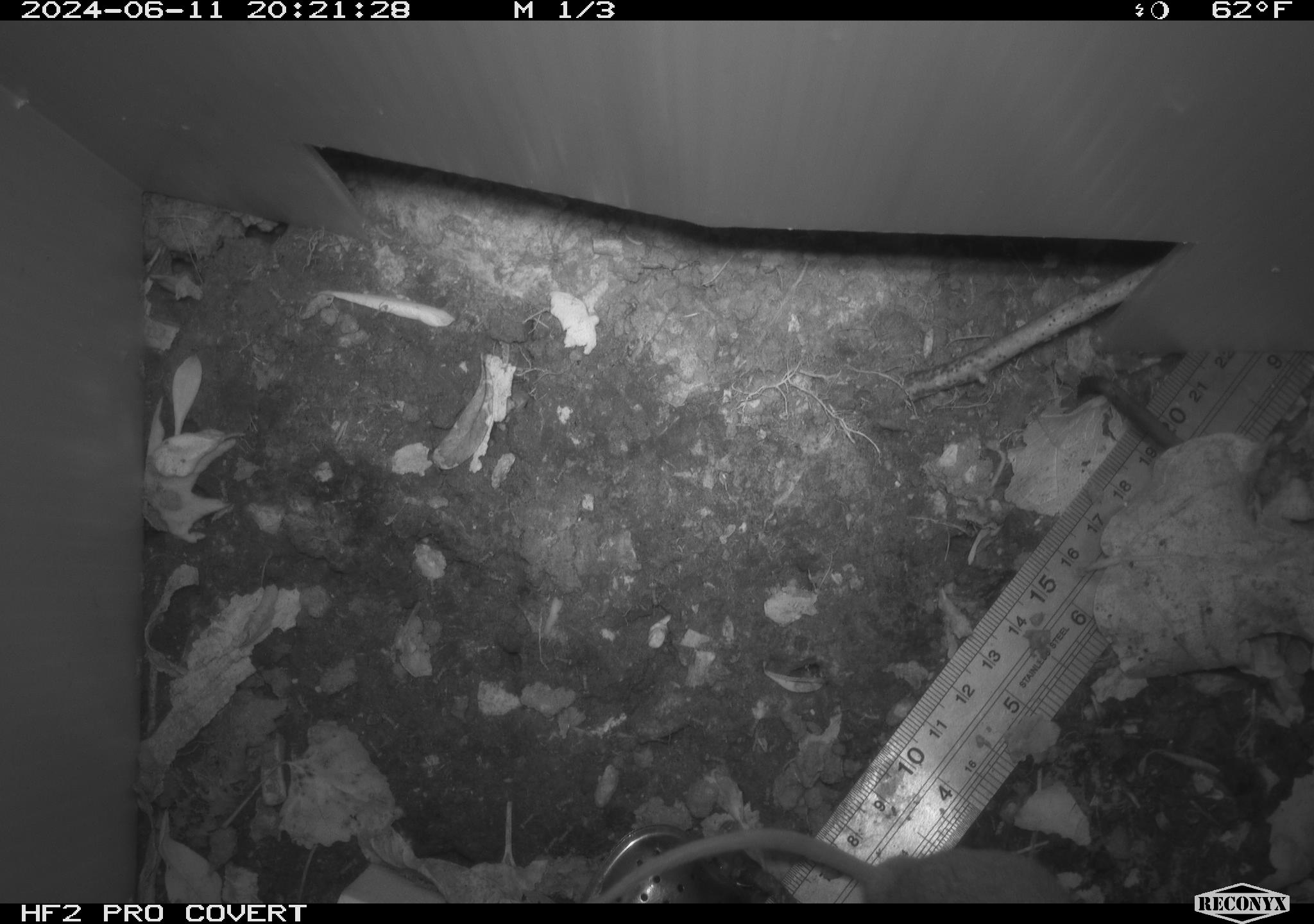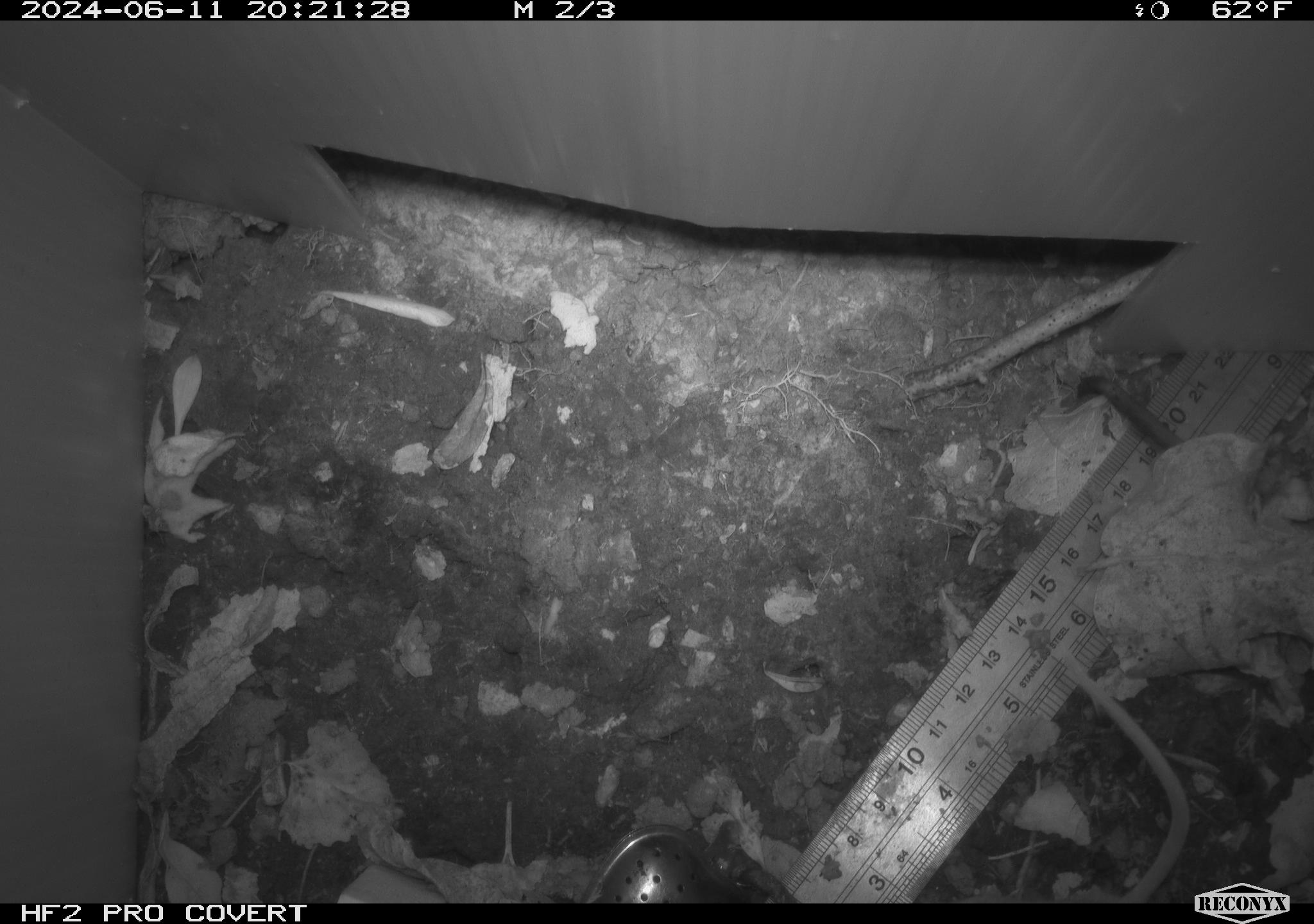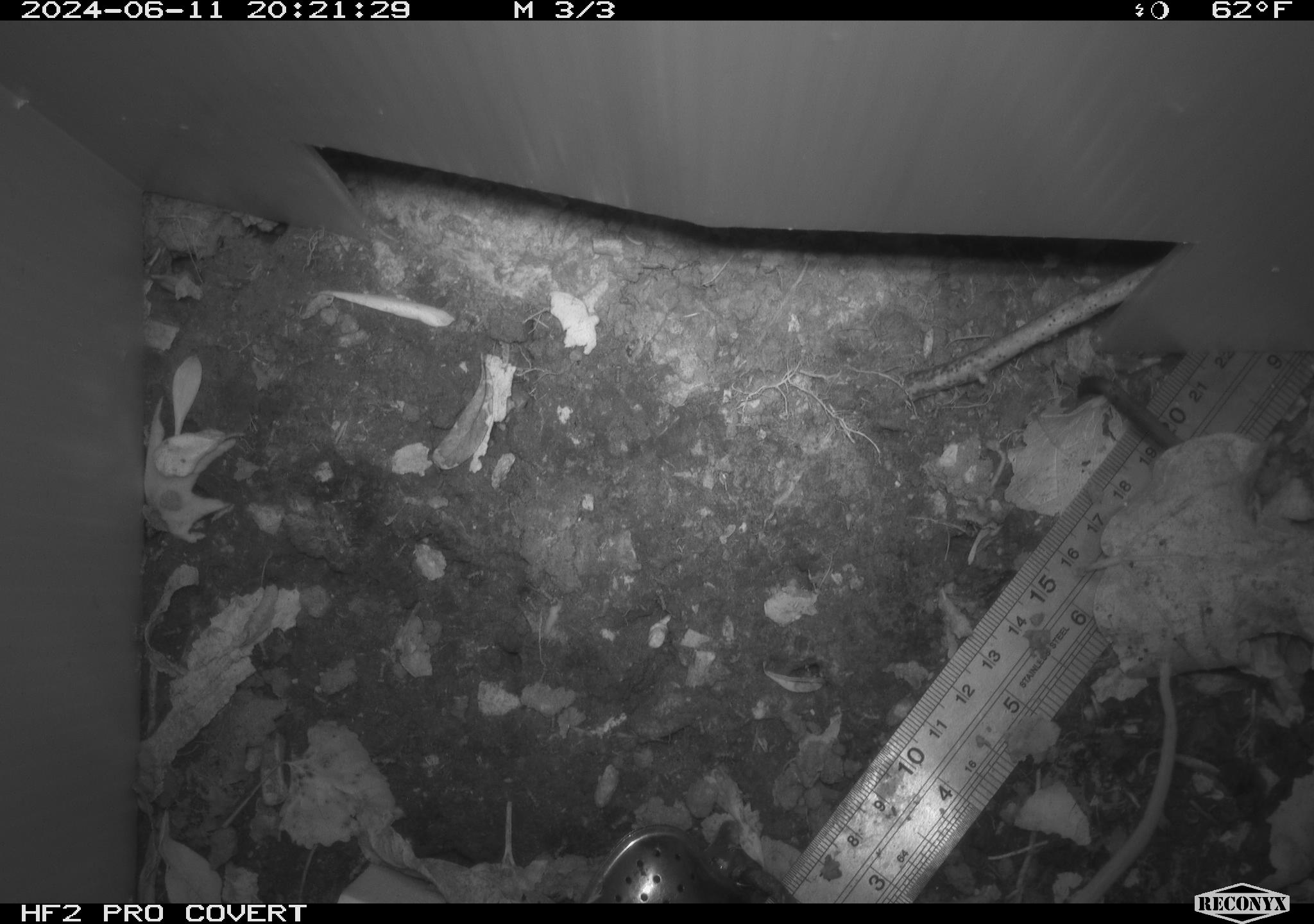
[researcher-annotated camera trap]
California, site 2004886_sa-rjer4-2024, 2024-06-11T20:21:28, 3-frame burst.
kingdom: Animalia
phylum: Chordata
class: Mammalia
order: Rodentia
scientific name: Rodentia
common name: mouse species